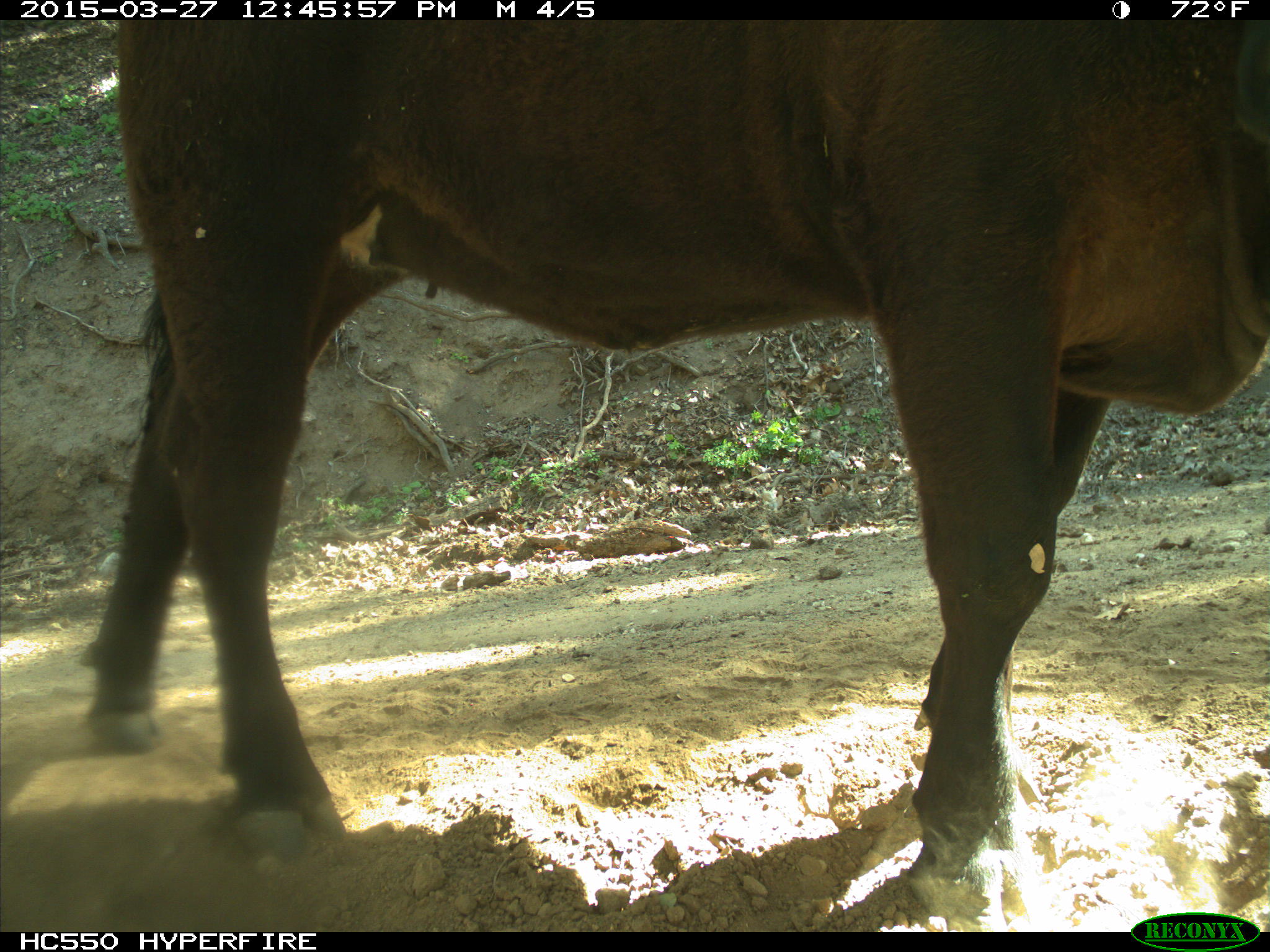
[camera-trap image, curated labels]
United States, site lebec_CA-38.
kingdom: Animalia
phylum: Chordata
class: Mammalia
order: Artiodactyla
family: Bovidae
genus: Bos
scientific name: Bos taurus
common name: domestic cow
Bos taurus (domestic cow).